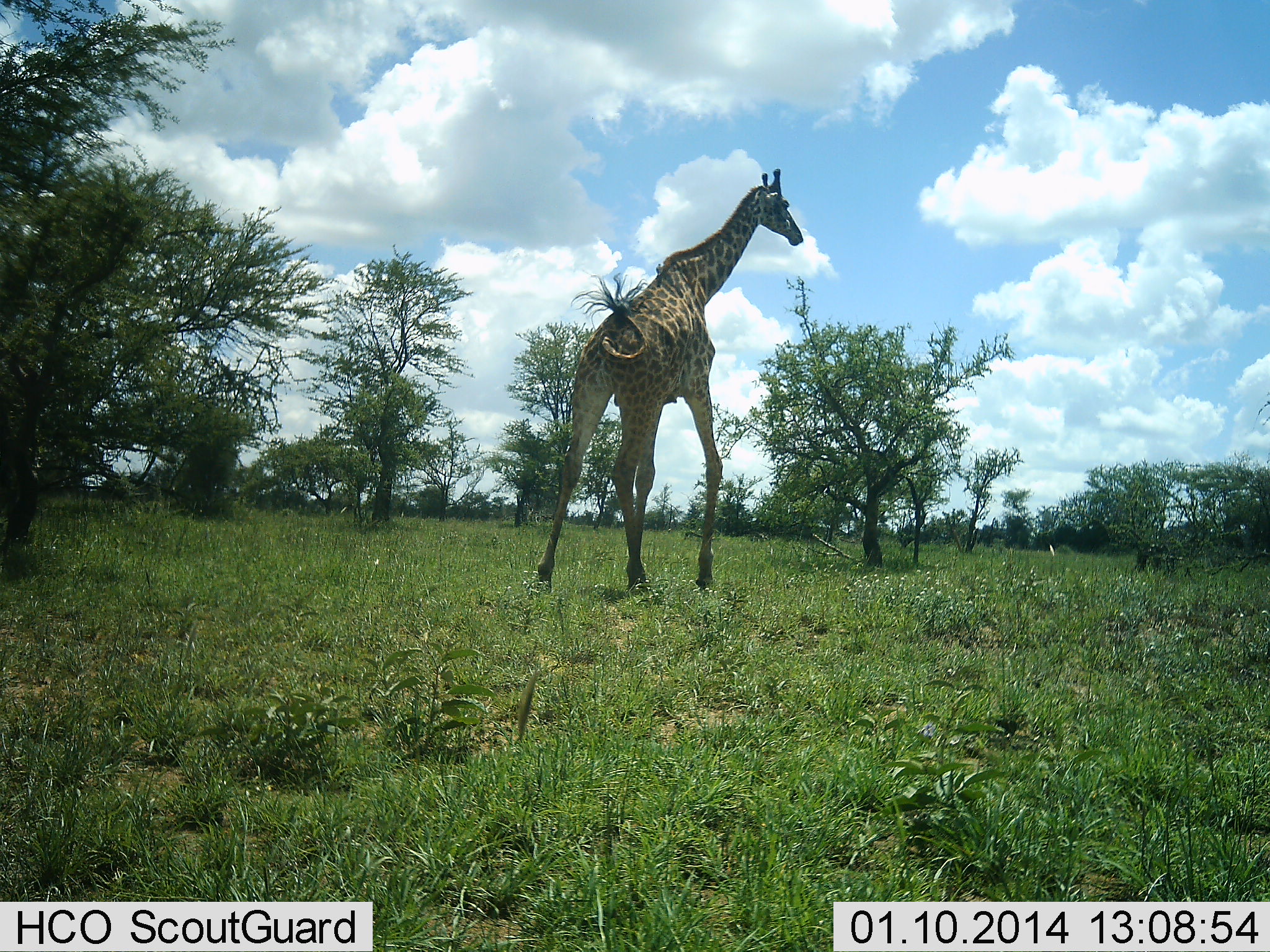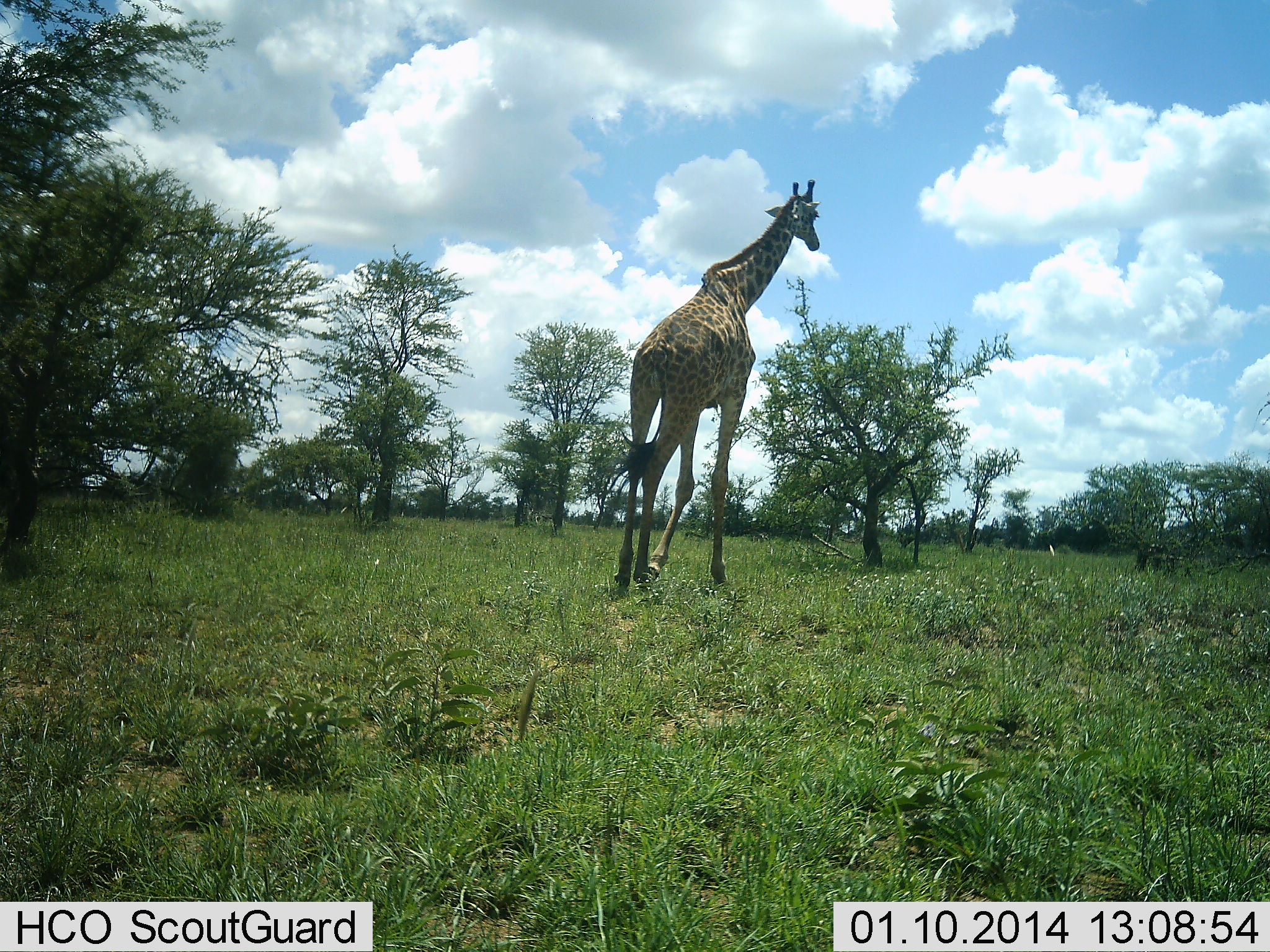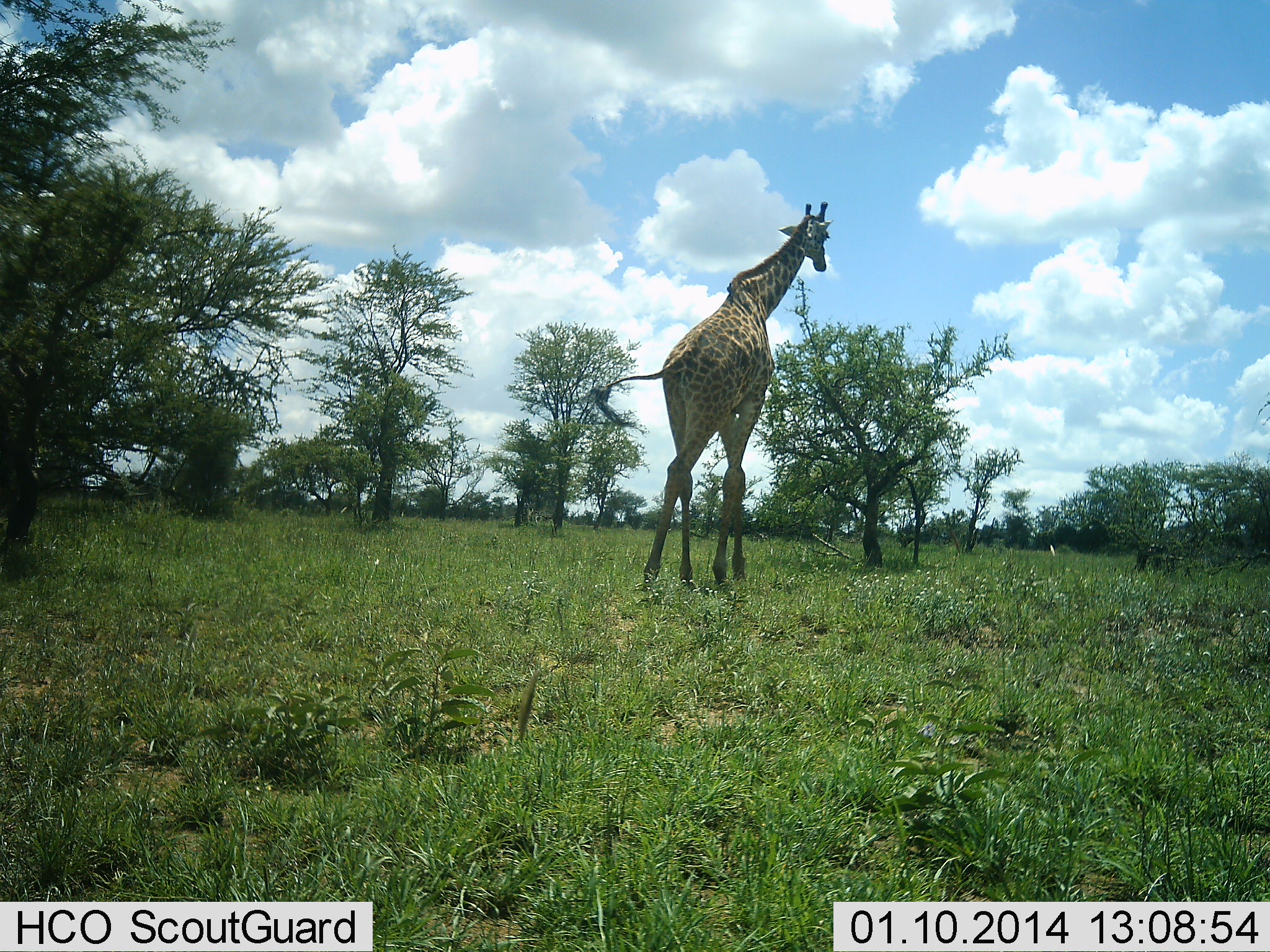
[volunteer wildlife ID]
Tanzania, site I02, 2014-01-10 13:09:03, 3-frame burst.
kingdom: Animalia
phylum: Chordata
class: Mammalia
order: Artiodactyla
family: Giraffidae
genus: Giraffa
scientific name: Giraffa camelopardalis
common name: giraffe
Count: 1.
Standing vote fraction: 0%.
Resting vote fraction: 0%.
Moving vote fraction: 100%.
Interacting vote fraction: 0%.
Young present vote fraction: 0%.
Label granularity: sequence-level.